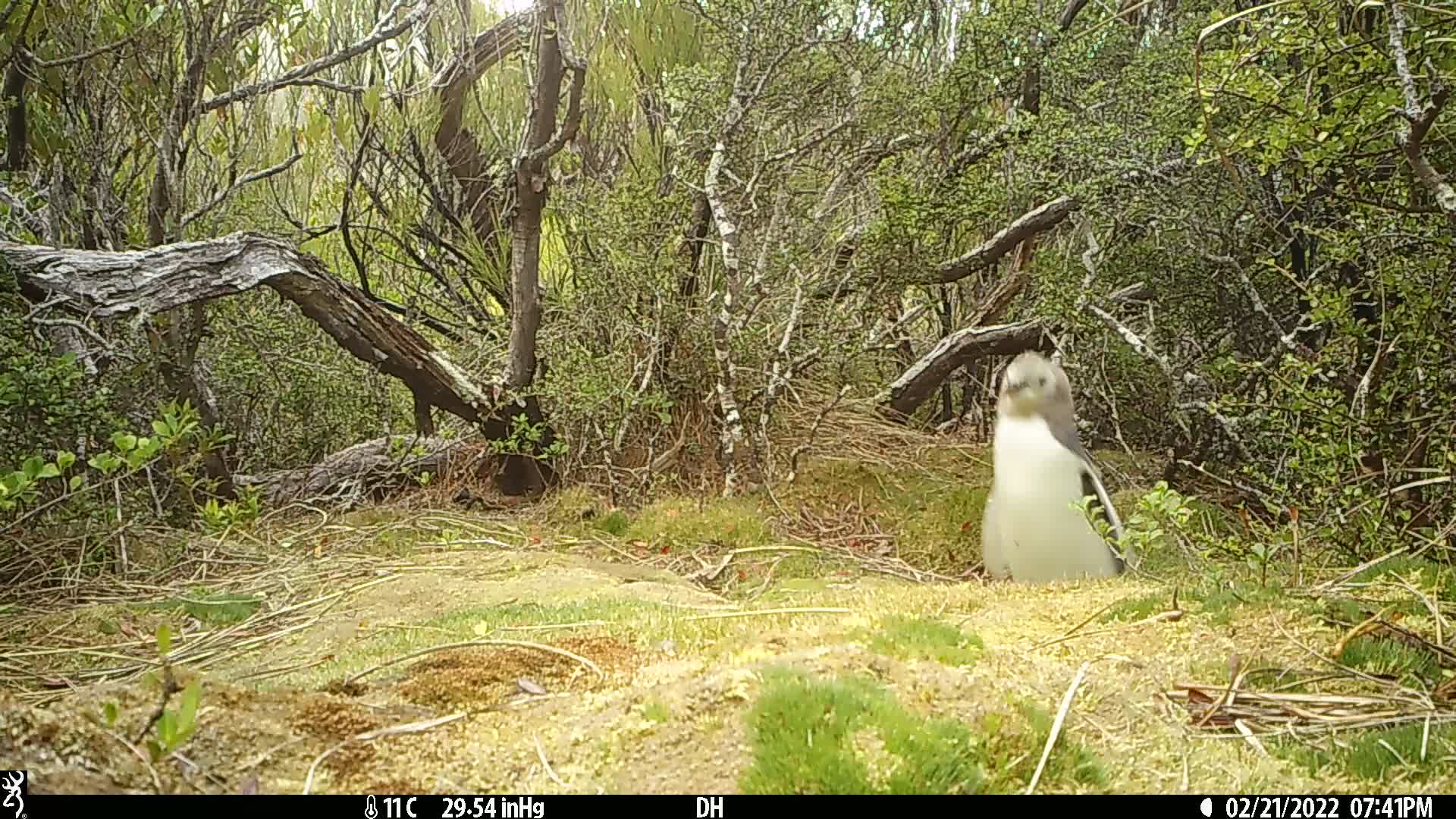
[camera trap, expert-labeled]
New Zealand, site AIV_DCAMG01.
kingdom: Animalia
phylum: Chordata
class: Aves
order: Sphenisciformes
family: Spheniscidae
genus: Megadyptes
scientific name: Megadyptes antipodes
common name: yellow-eyed penguin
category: yellow eyed penguin